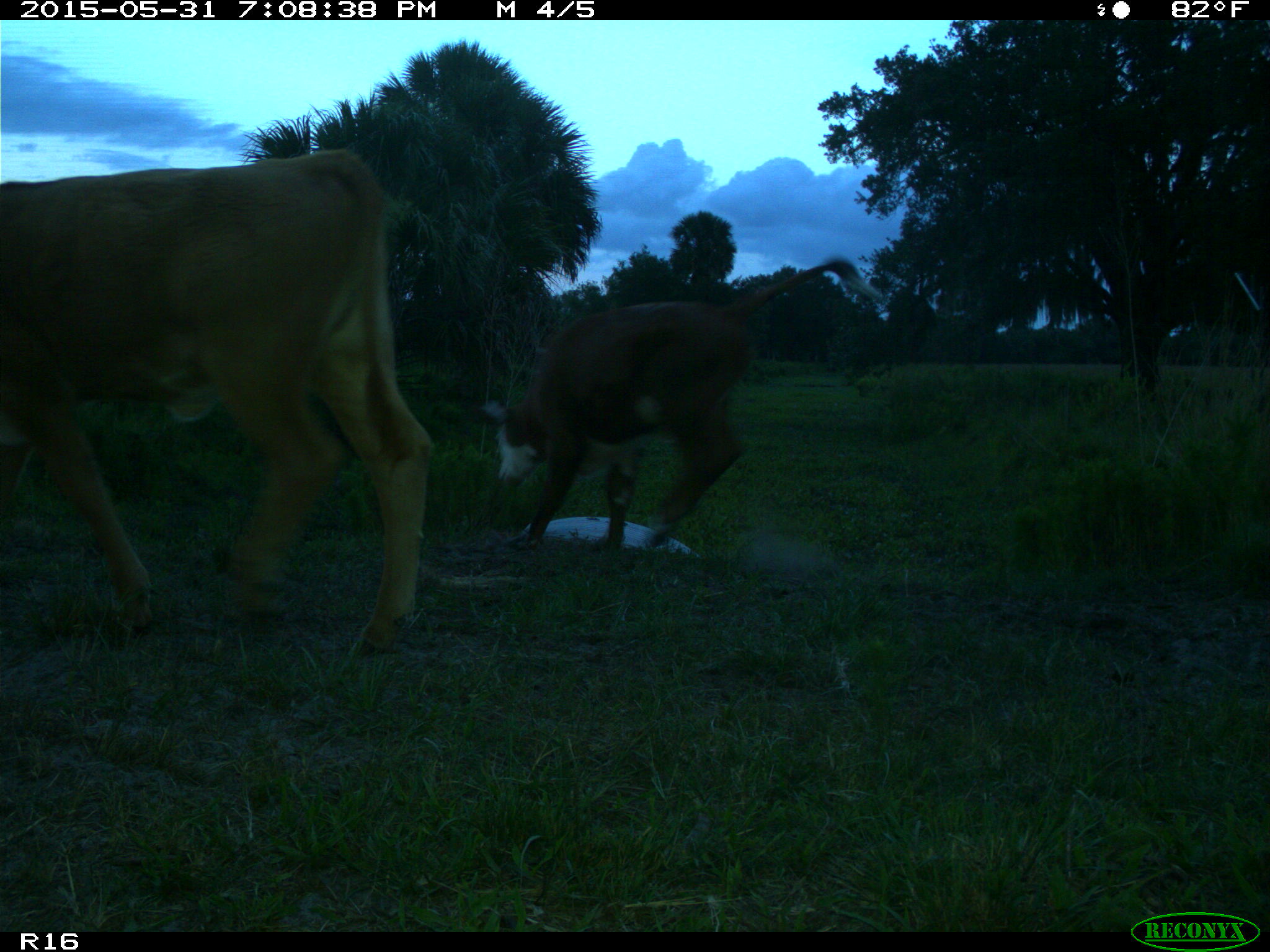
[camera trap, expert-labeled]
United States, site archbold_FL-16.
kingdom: Animalia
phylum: Chordata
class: Mammalia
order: Artiodactyla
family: Bovidae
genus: Bos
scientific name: Bos taurus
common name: domestic cow